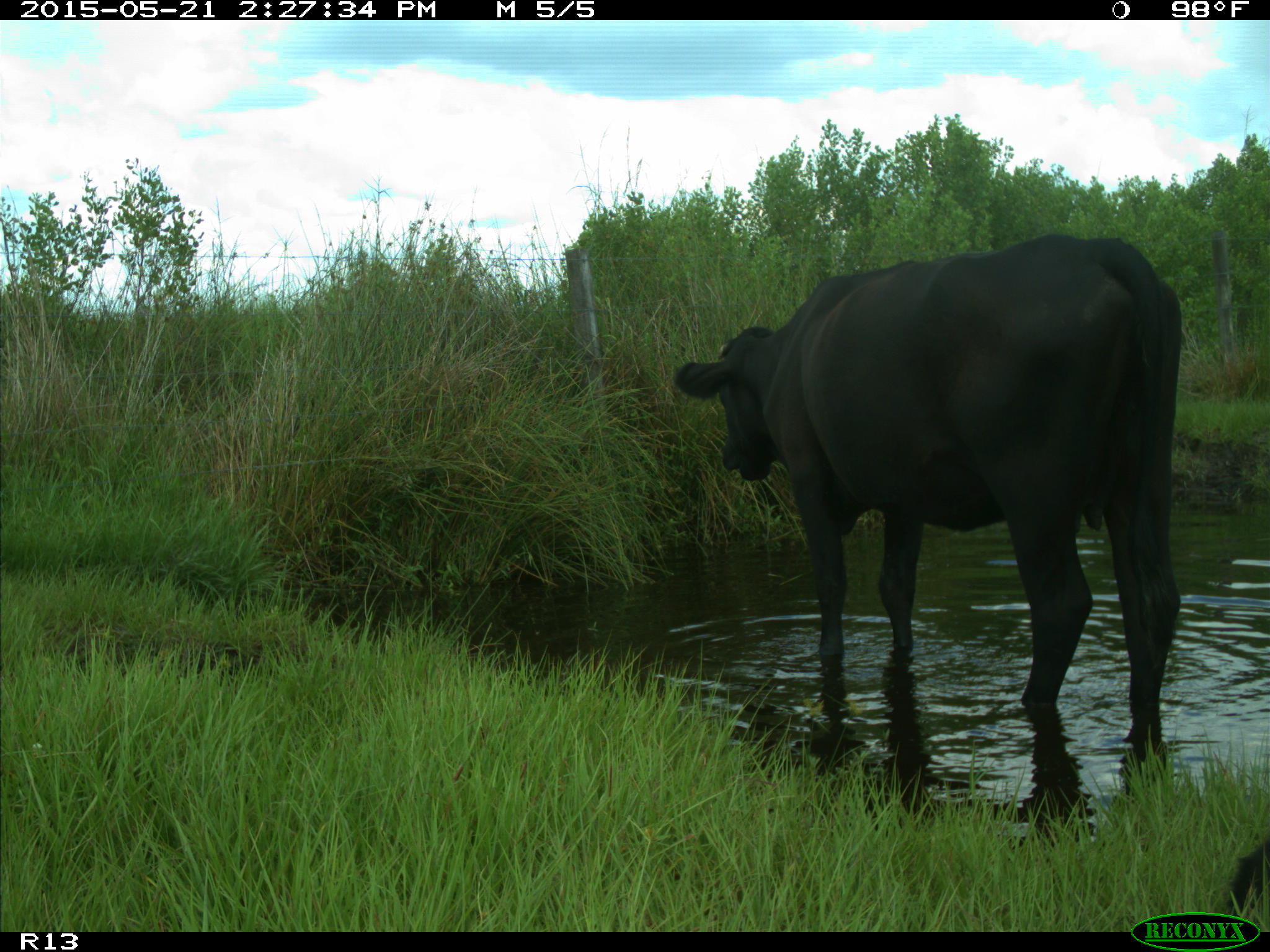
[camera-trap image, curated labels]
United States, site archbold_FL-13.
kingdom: Animalia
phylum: Chordata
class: Mammalia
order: Artiodactyla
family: Bovidae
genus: Bos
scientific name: Bos taurus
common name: domestic cow